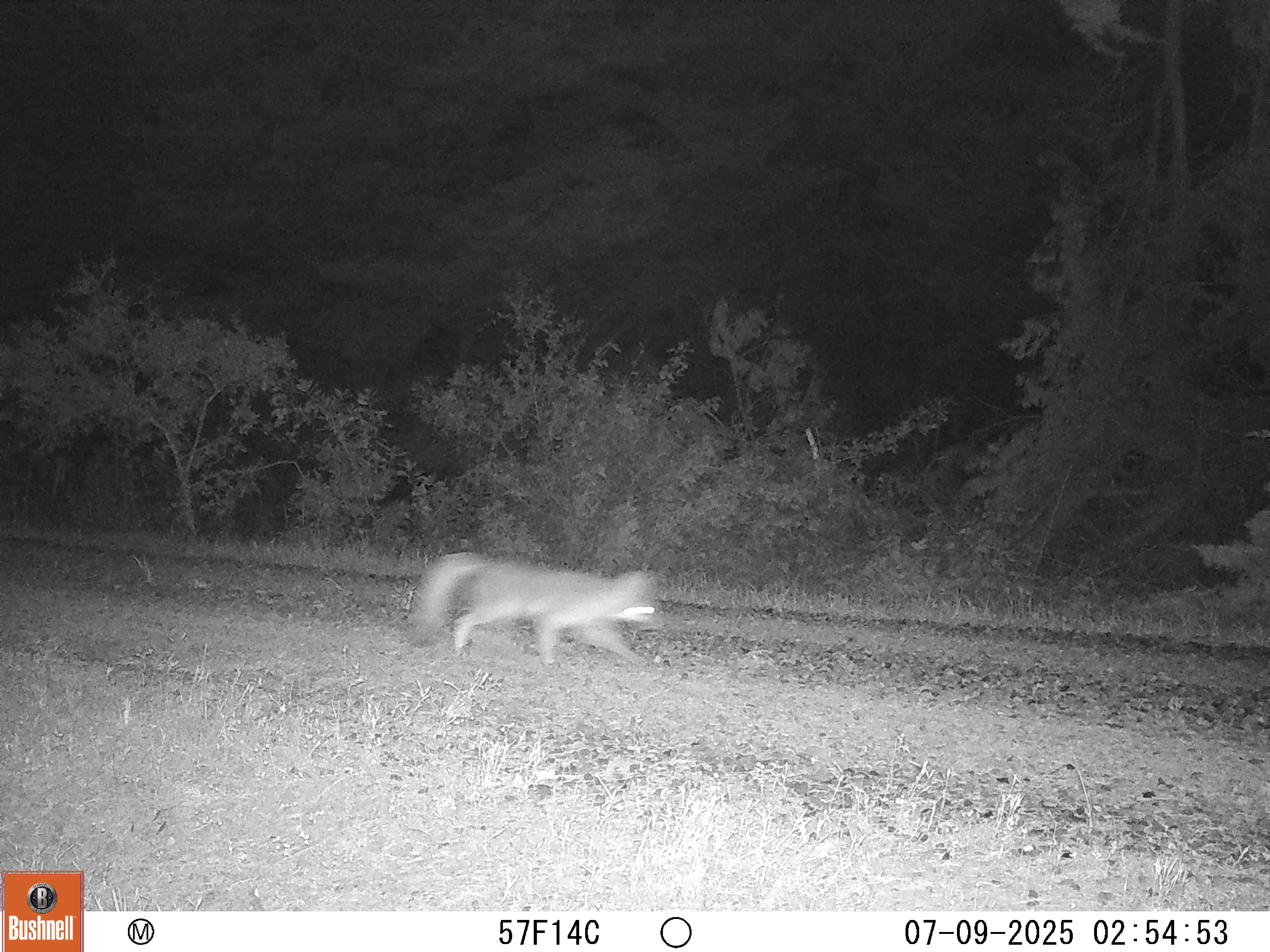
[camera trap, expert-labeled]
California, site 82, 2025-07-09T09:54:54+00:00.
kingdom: Animalia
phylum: Chordata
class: Mammalia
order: Carnivora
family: Canidae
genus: Urocyon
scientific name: Urocyon cinereoargenteus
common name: gray fox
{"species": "gray fox (Urocyon cinereoargenteus)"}